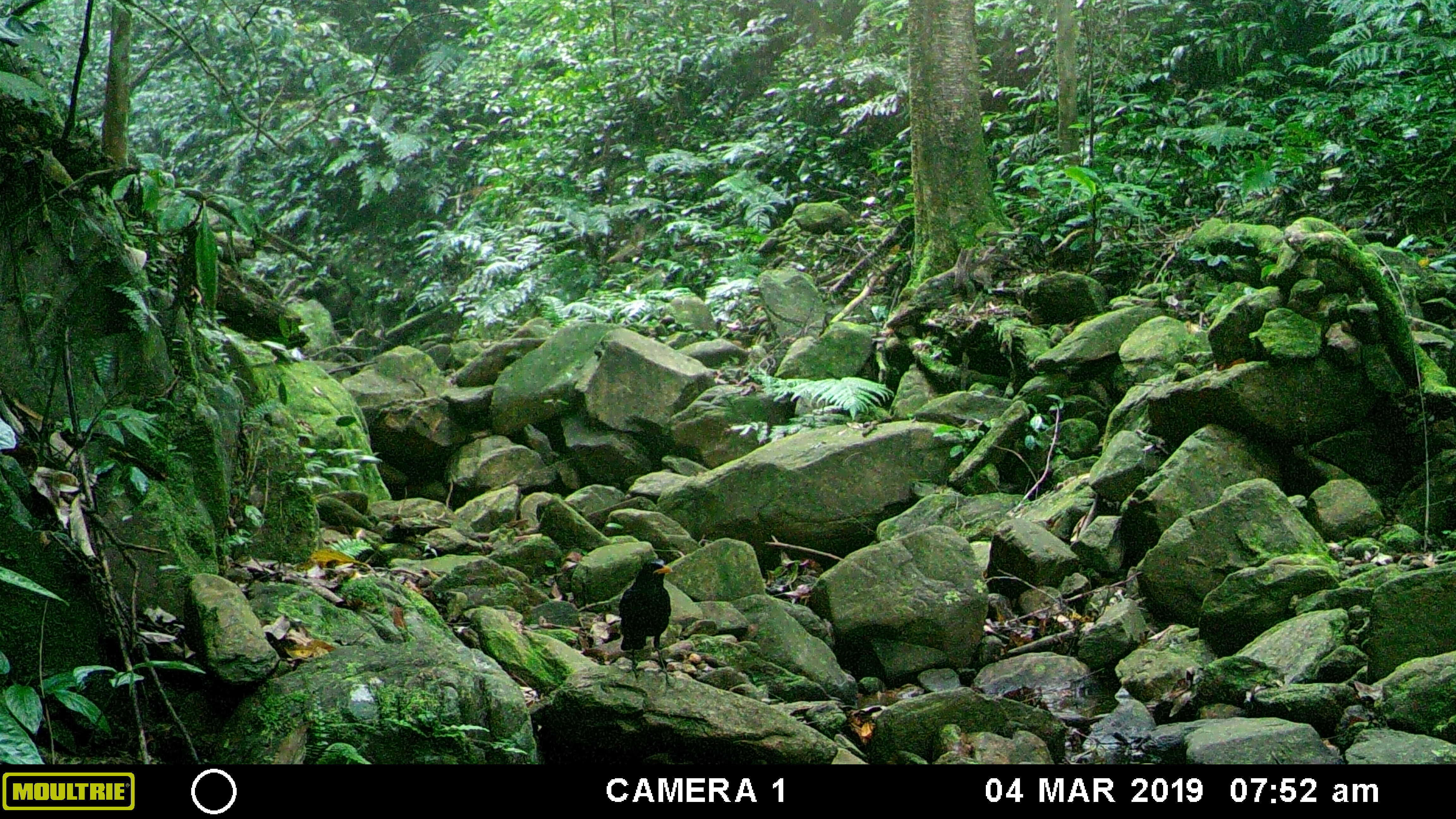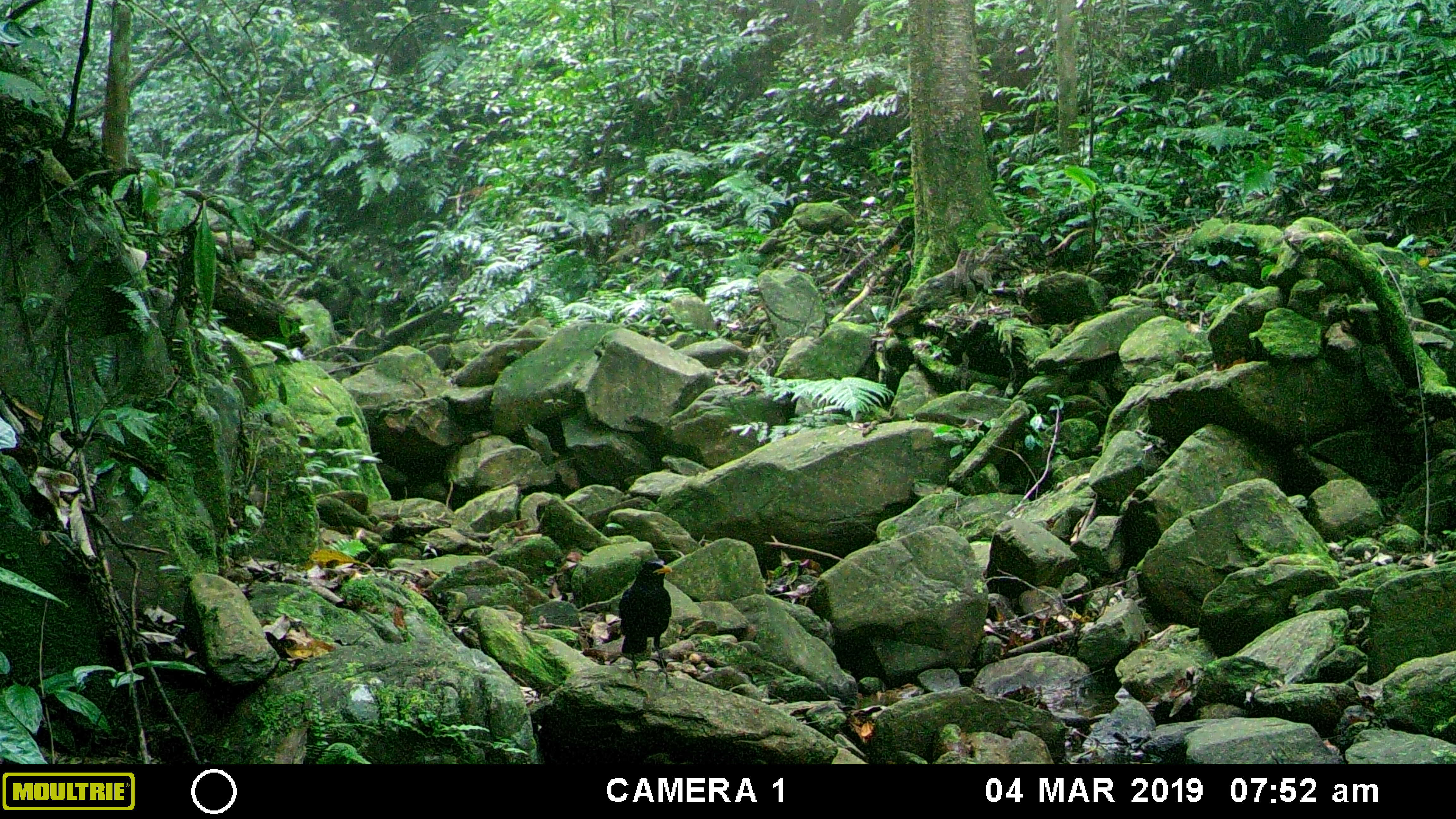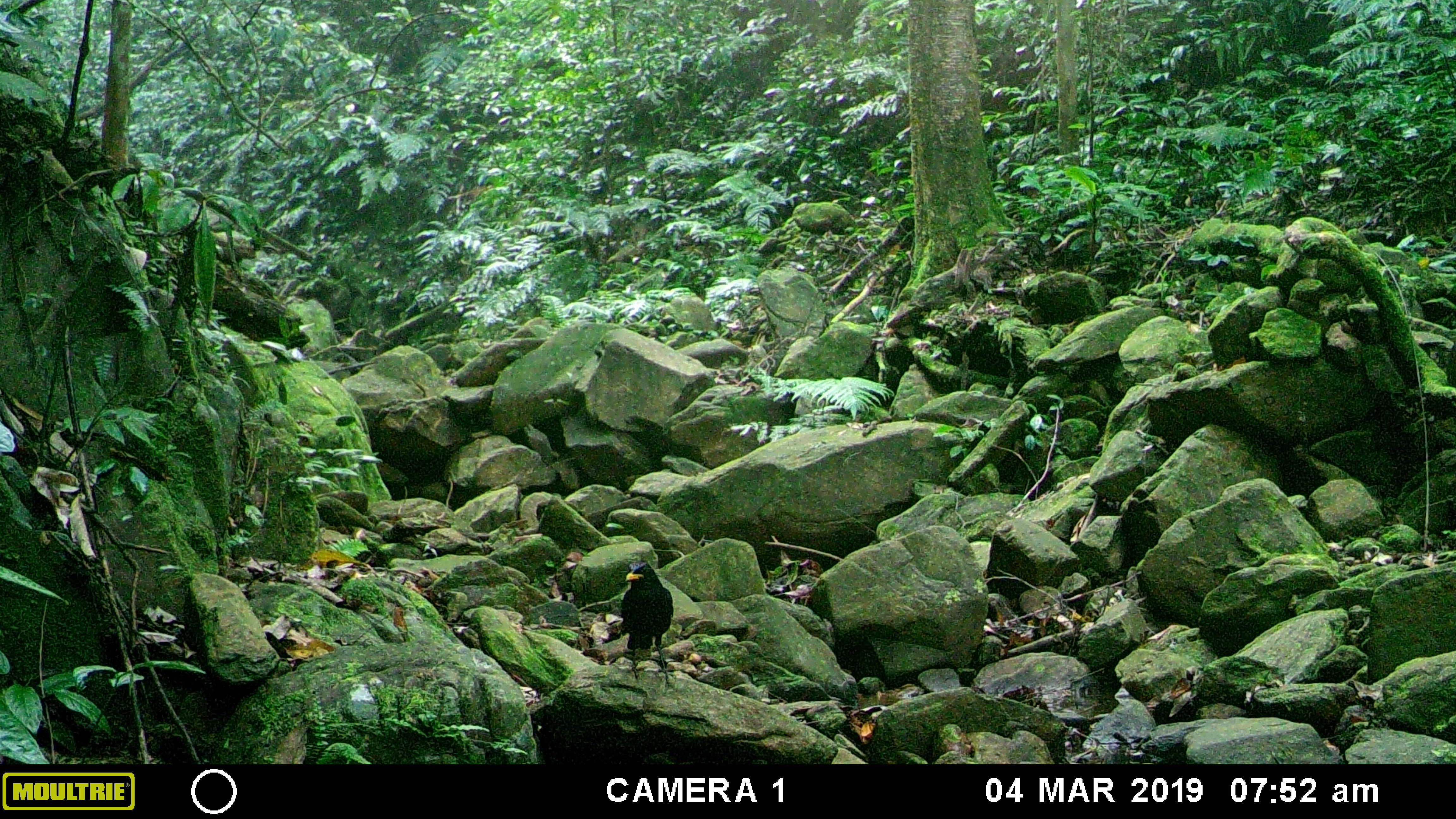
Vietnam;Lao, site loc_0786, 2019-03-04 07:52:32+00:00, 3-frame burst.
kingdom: Animalia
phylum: Chordata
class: Aves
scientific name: Aves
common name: bird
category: unidentified bird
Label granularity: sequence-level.